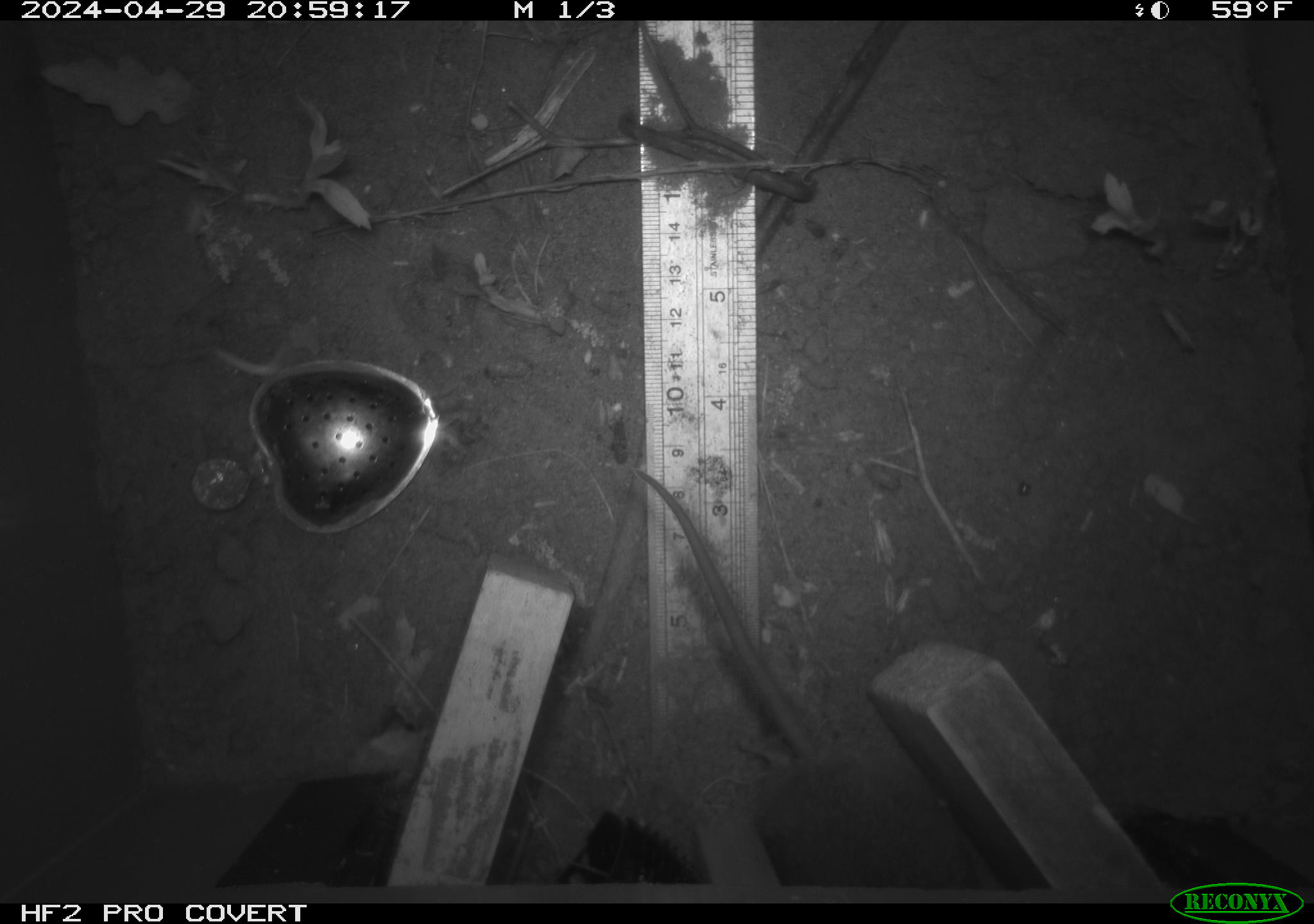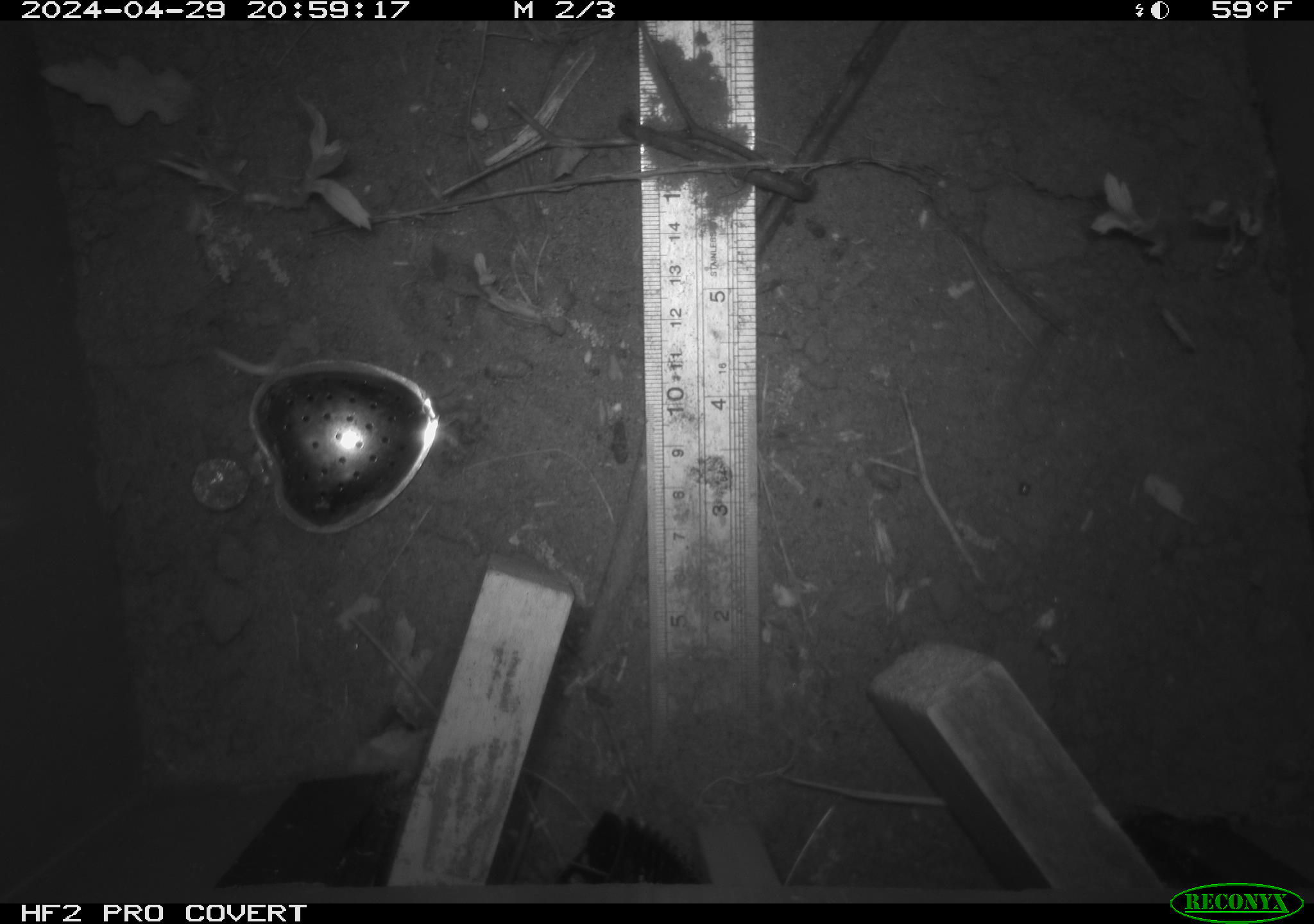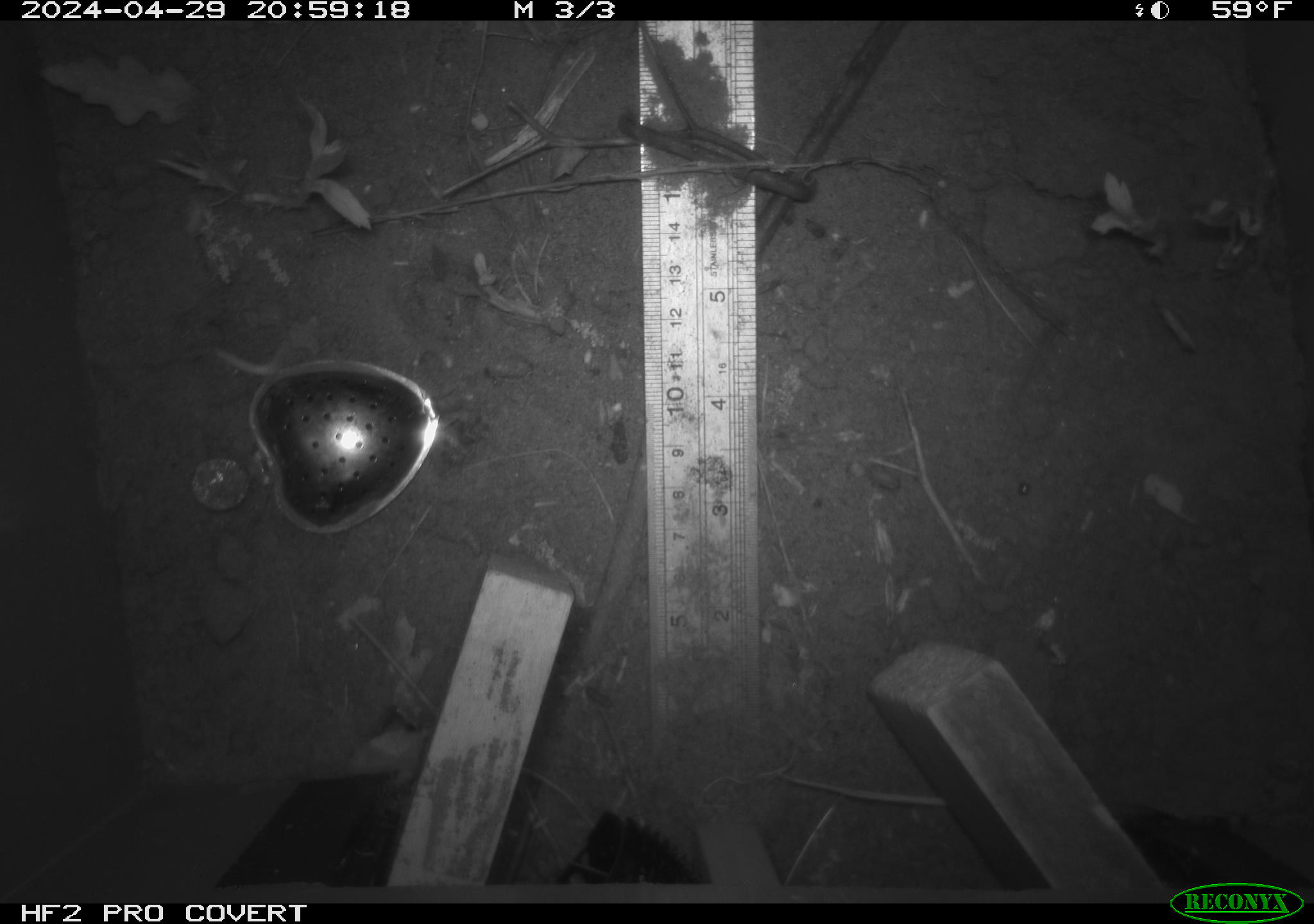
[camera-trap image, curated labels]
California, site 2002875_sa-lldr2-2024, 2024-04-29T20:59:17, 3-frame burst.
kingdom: Animalia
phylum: Chordata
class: Mammalia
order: Rodentia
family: Muridae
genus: Rattus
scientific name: Rattus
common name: rat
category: rattus species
Rattus species (rat) (Rattus).